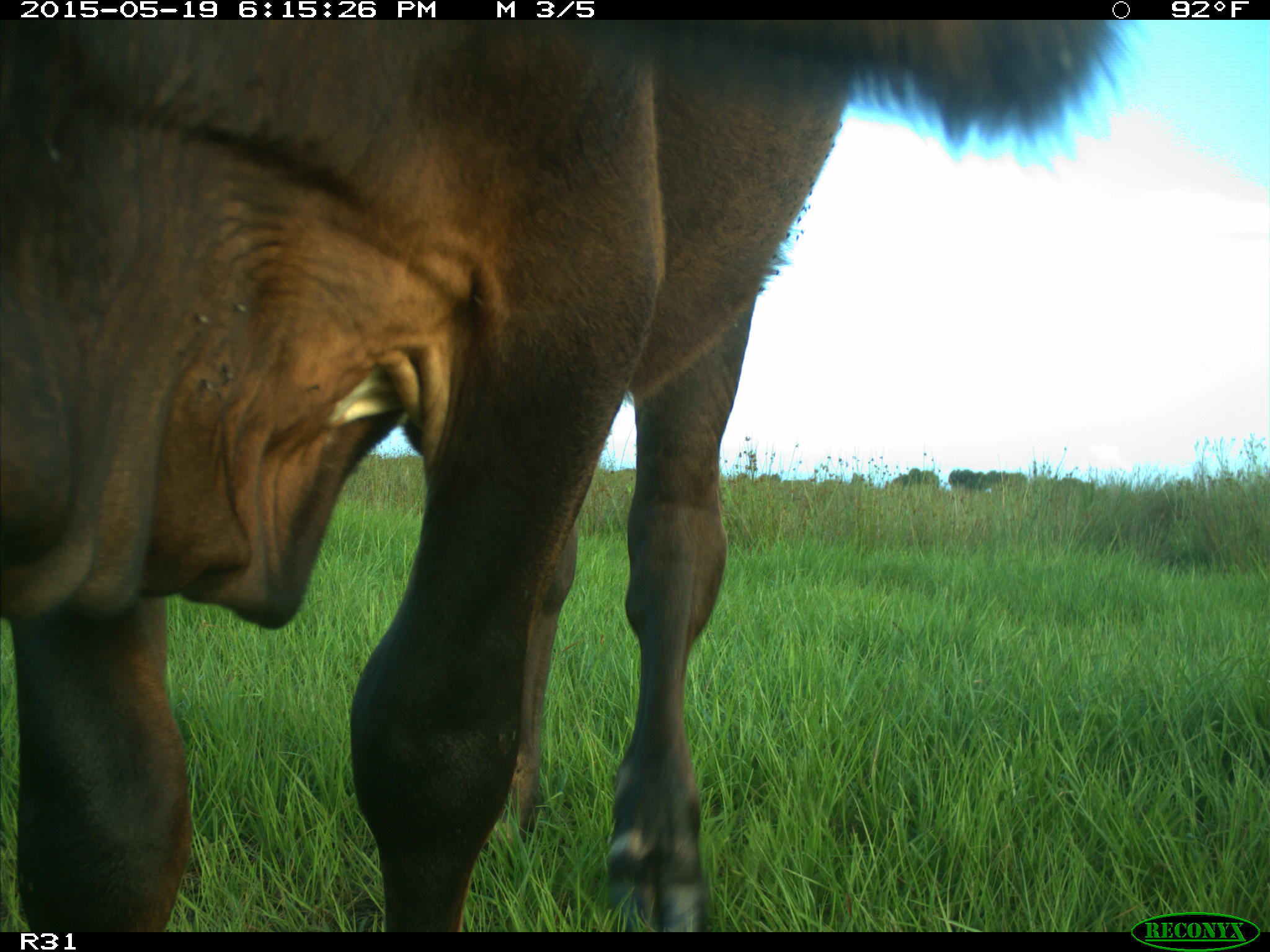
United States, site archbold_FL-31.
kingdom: Animalia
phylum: Chordata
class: Mammalia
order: Artiodactyla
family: Bovidae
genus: Bos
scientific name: Bos taurus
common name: domestic cow